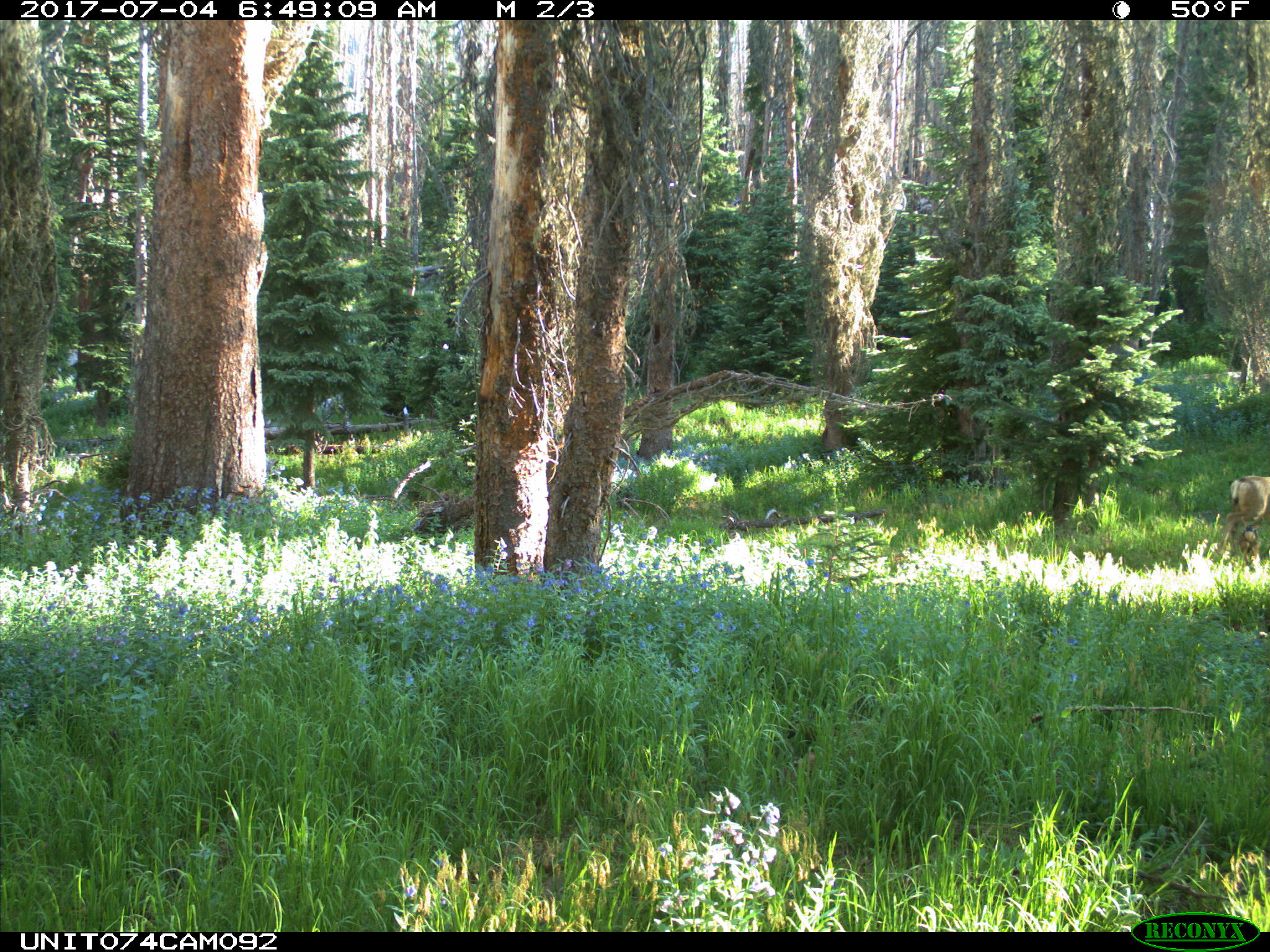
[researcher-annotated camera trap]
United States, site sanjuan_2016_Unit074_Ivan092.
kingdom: Animalia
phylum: Chordata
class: Mammalia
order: Artiodactyla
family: Cervidae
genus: Odocoileus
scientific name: Odocoileus hemionus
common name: mule deer